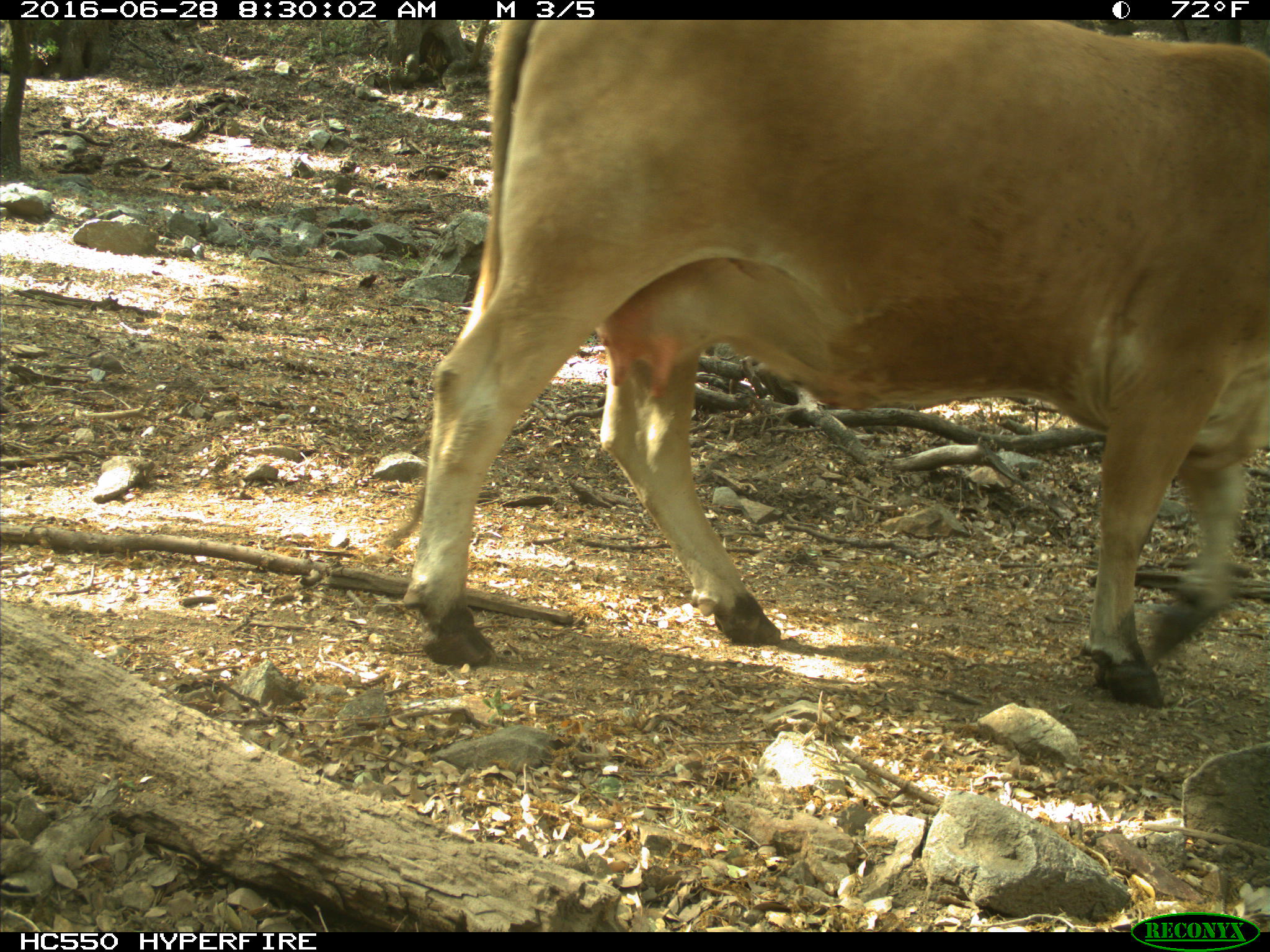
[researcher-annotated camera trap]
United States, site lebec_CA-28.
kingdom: Animalia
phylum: Chordata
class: Mammalia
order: Artiodactyla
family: Bovidae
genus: Bos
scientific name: Bos taurus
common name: domestic cow